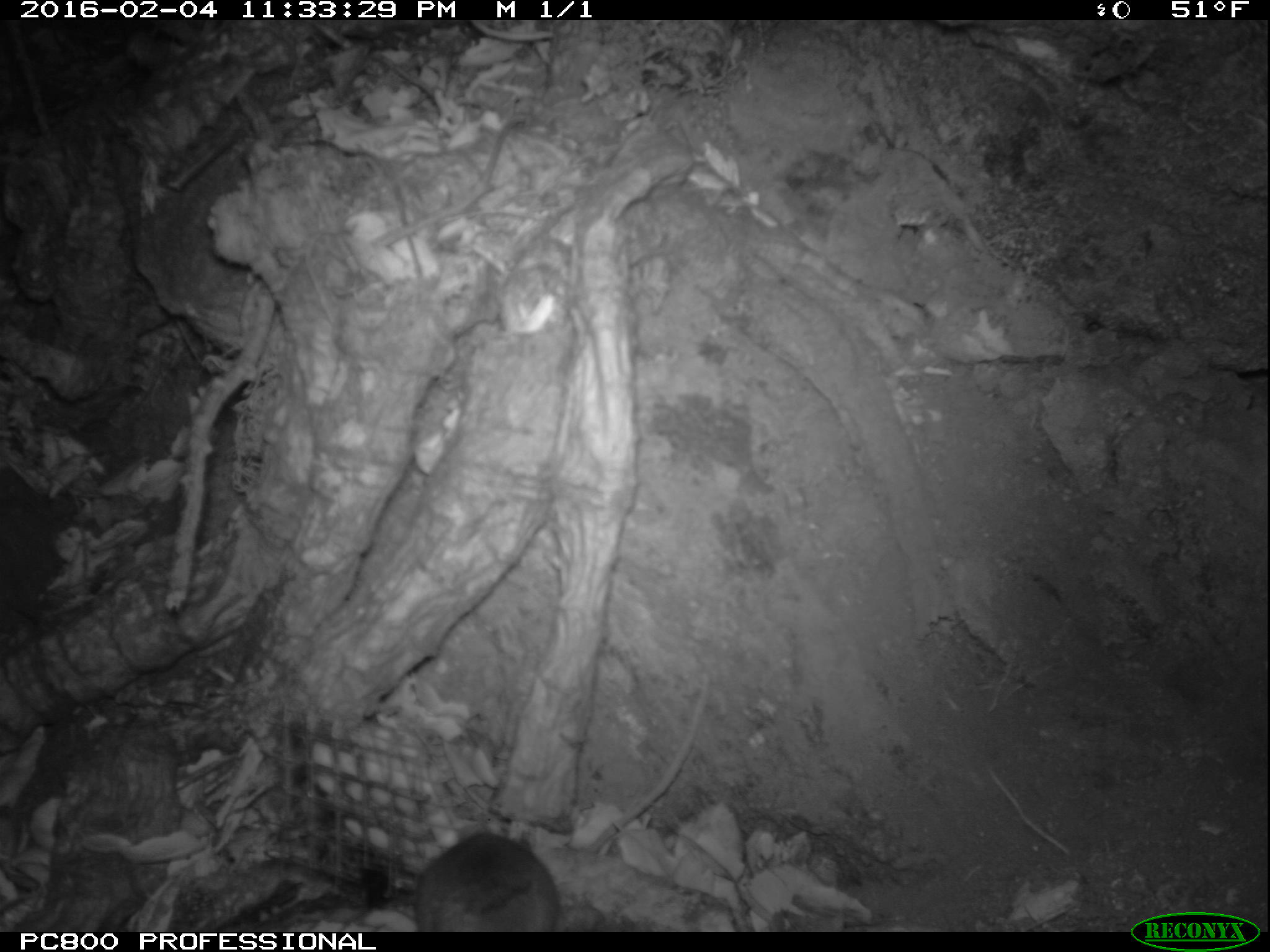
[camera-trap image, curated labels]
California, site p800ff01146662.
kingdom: Animalia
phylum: Chordata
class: Mammalia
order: Rodentia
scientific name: Rodentia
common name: rodent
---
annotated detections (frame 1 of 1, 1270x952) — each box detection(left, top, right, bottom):
rodent: detection(413, 832, 562, 932)